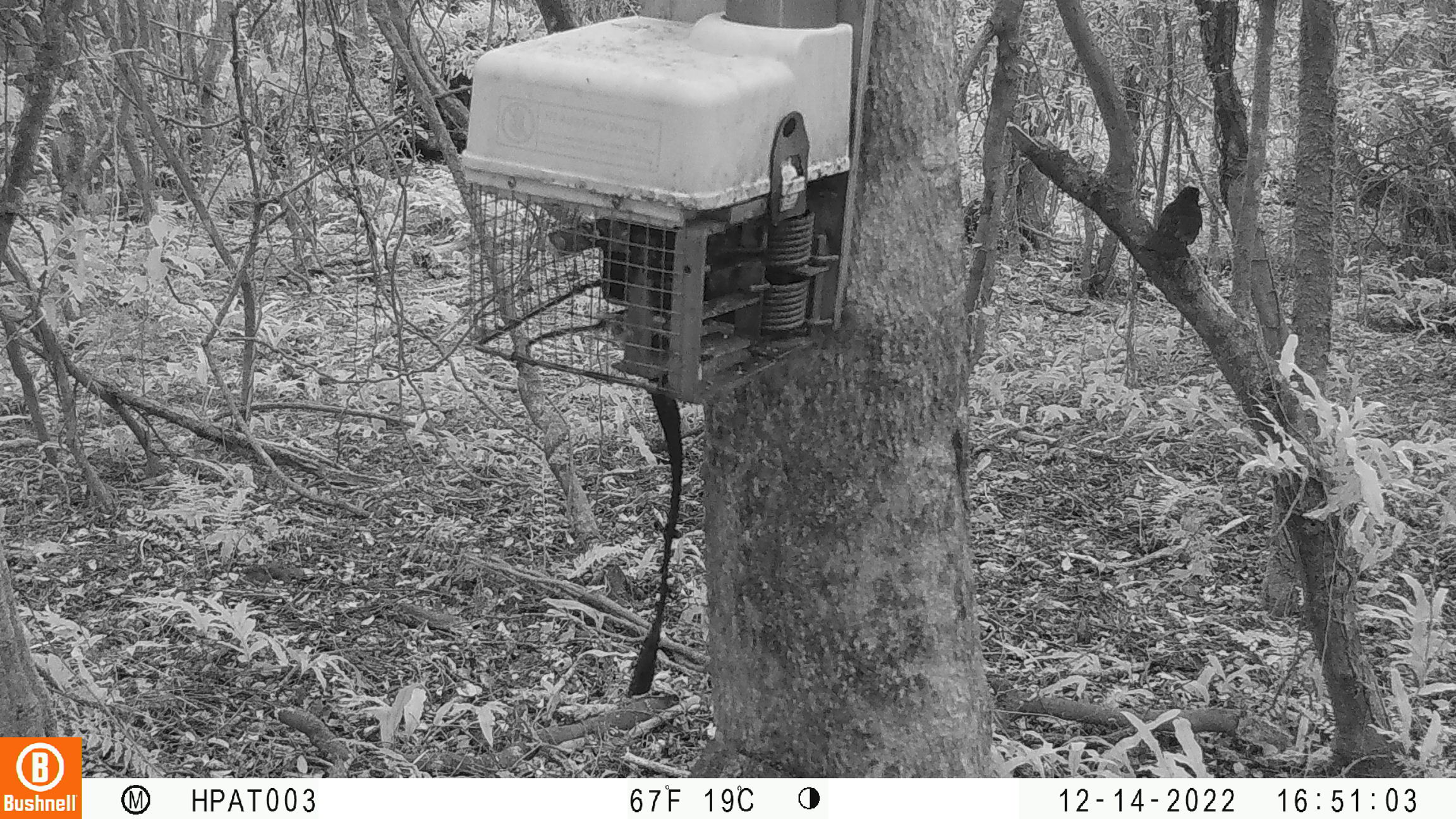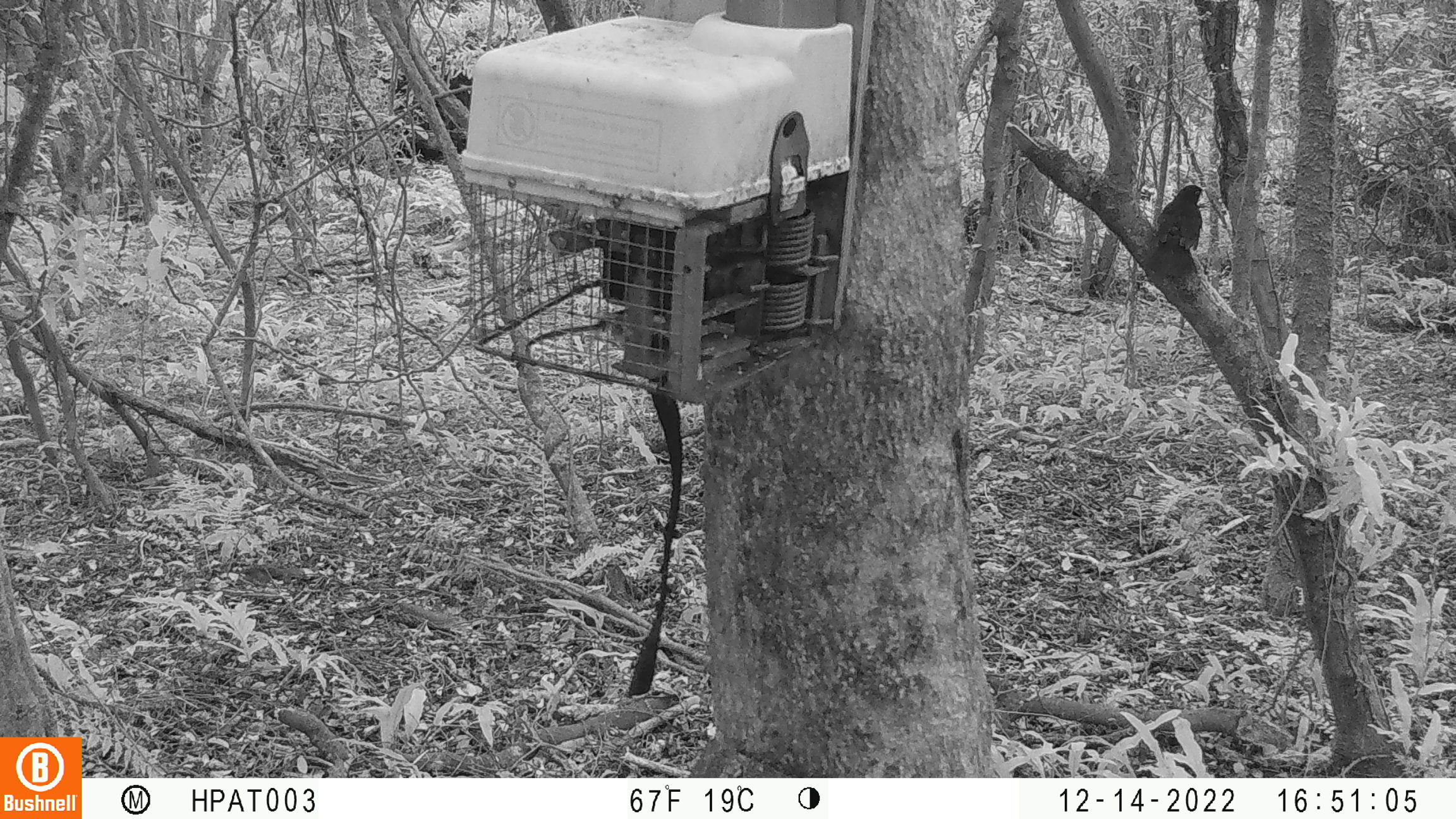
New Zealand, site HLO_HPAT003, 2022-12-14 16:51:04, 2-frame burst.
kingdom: Animalia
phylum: Chordata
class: Aves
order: Passeriformes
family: Turdidae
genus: Turdus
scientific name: Turdus merula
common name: eurasian blackbird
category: blackbird